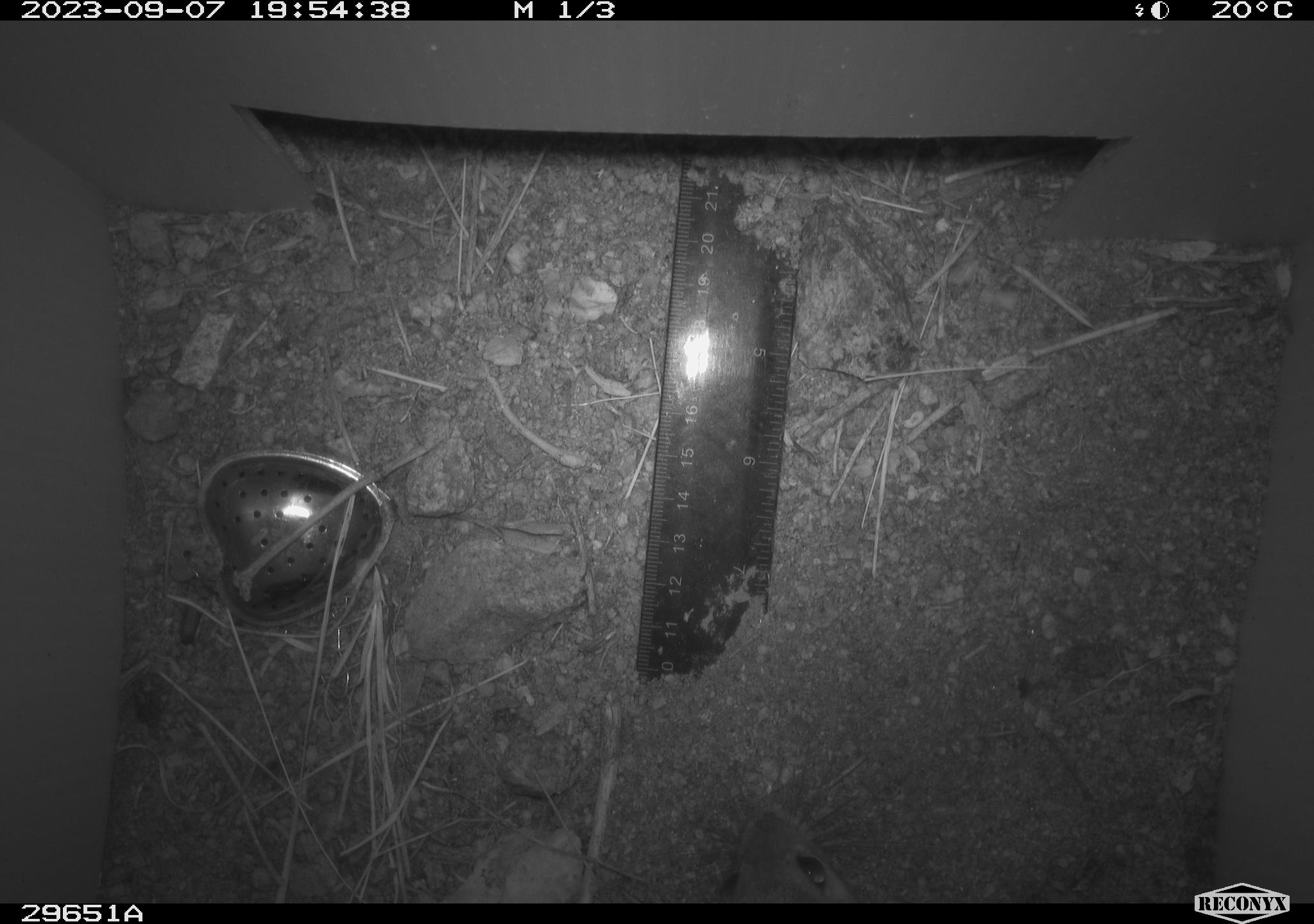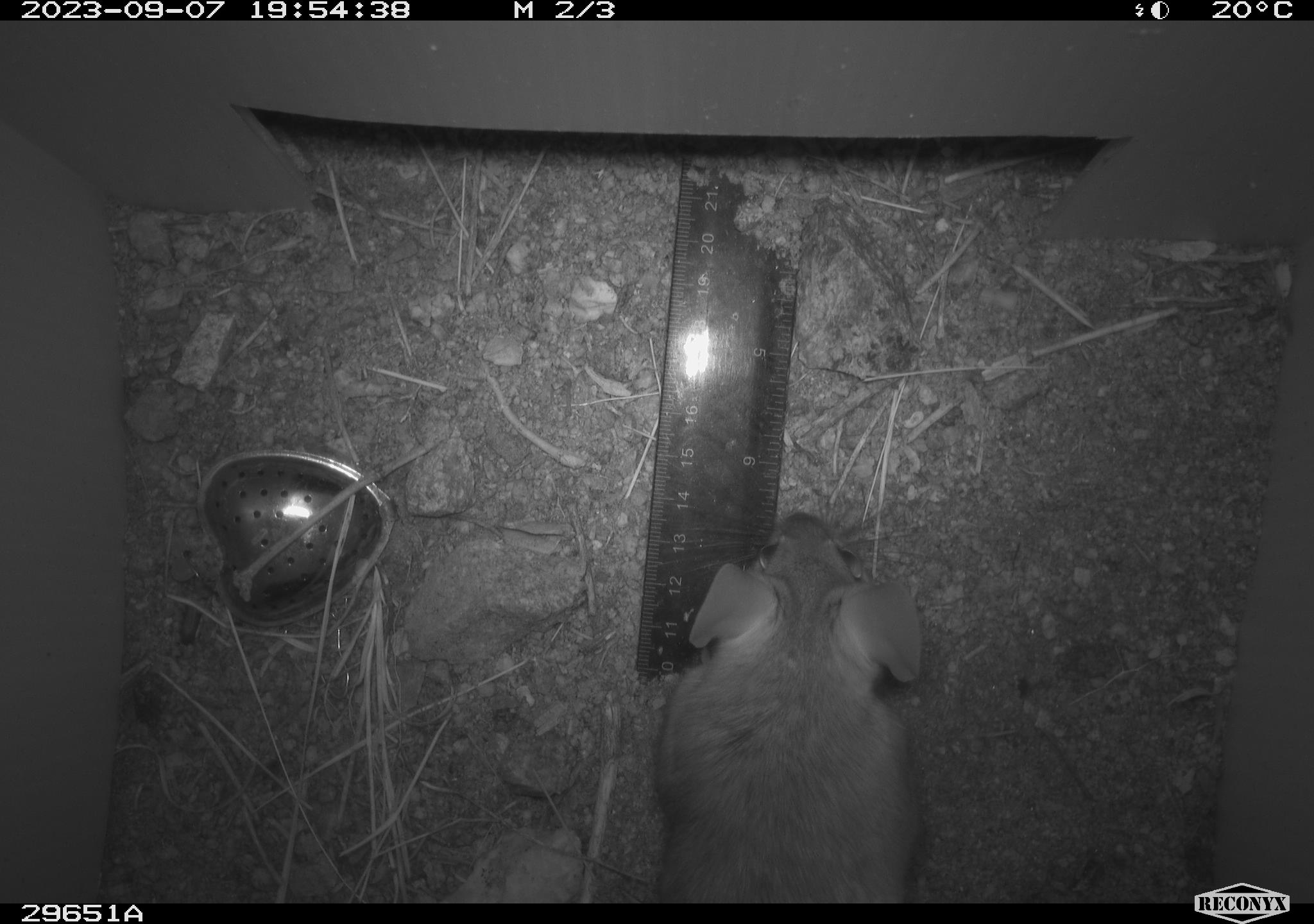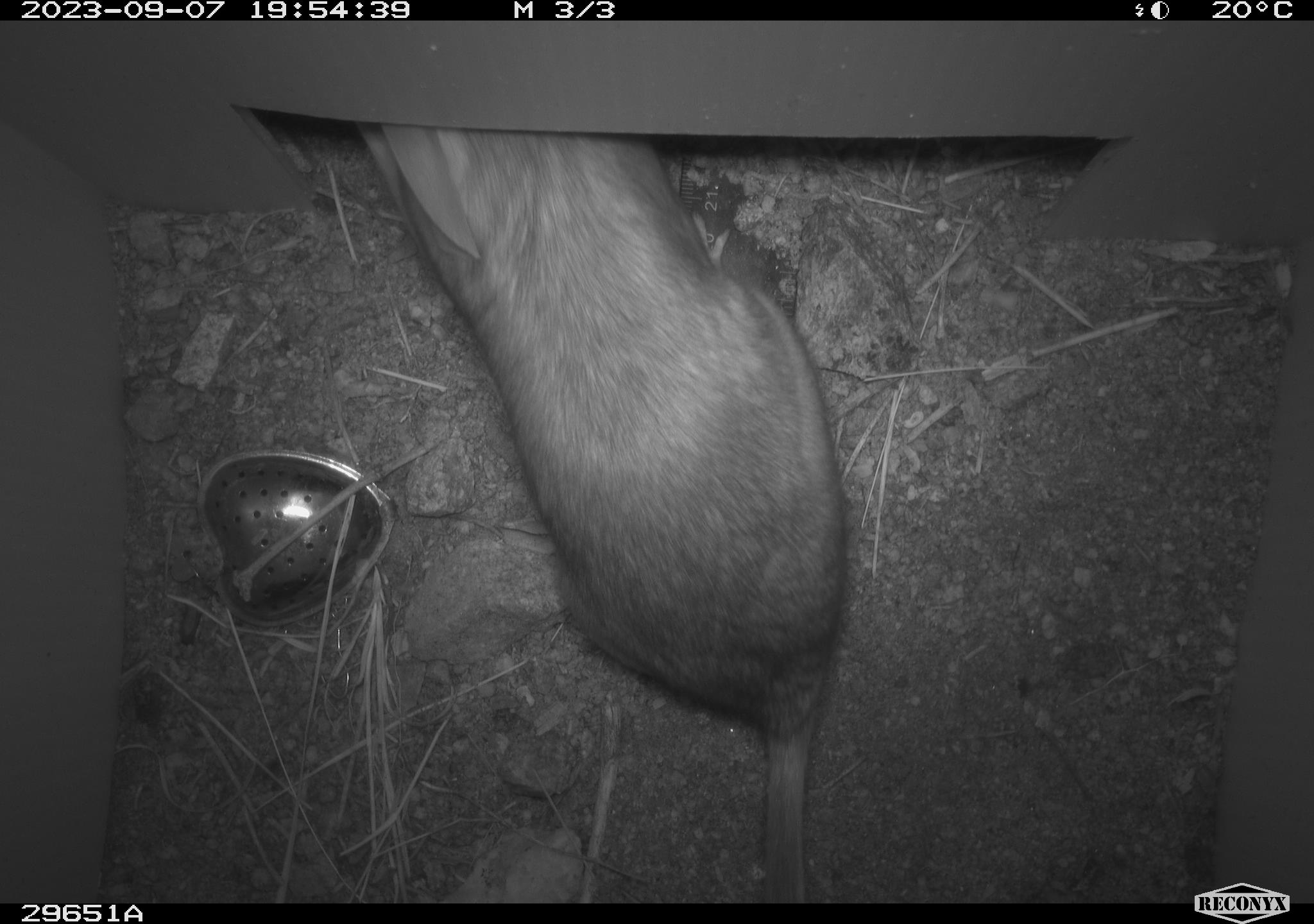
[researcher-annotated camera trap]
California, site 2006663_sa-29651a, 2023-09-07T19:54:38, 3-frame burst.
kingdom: Animalia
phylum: Chordata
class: Mammalia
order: Rodentia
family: Cricetidae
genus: Neotoma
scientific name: Neotoma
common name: pack rat or woodrat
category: neotoma species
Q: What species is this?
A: Neotoma species (pack rat or woodrat) (Neotoma).